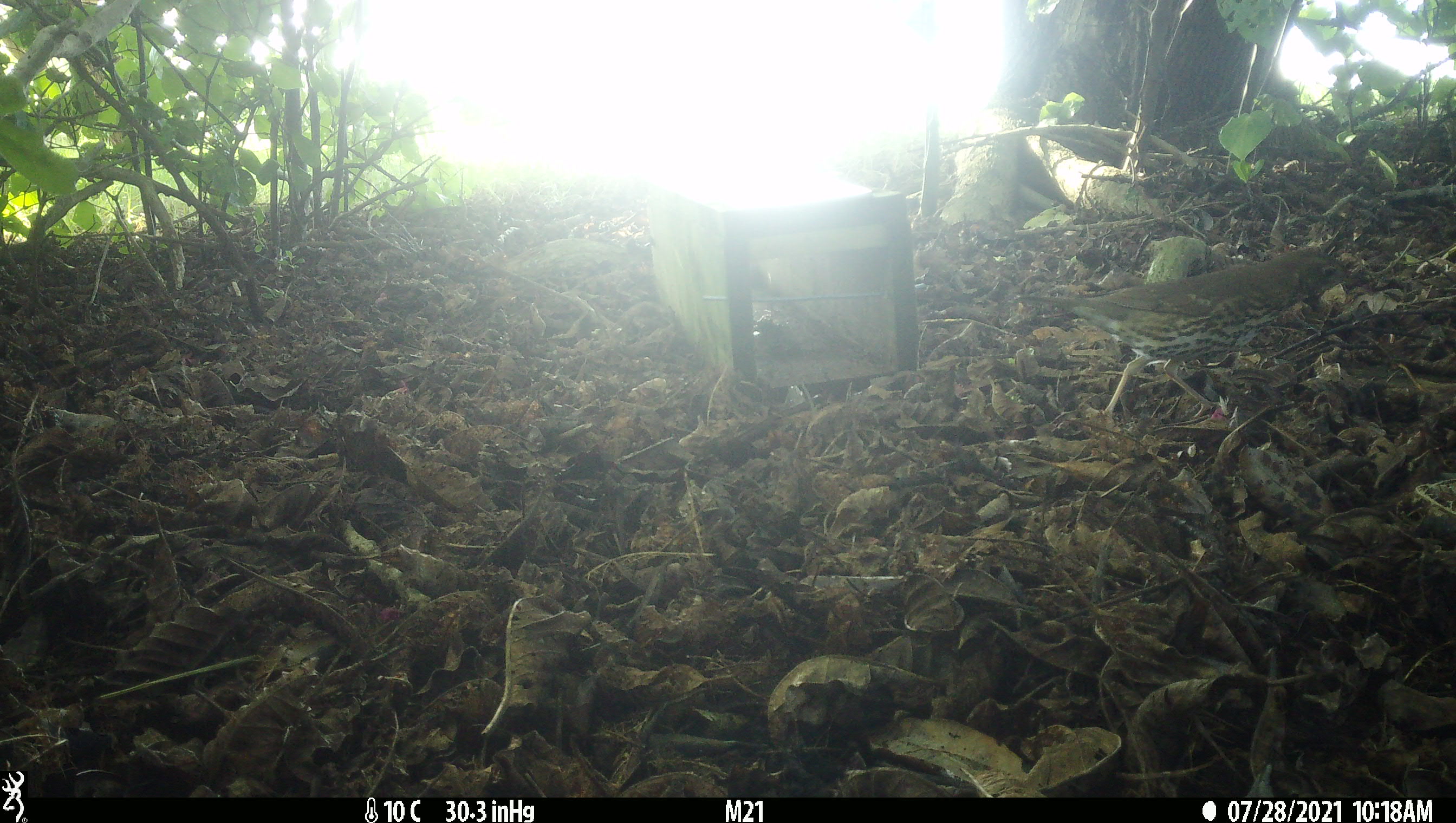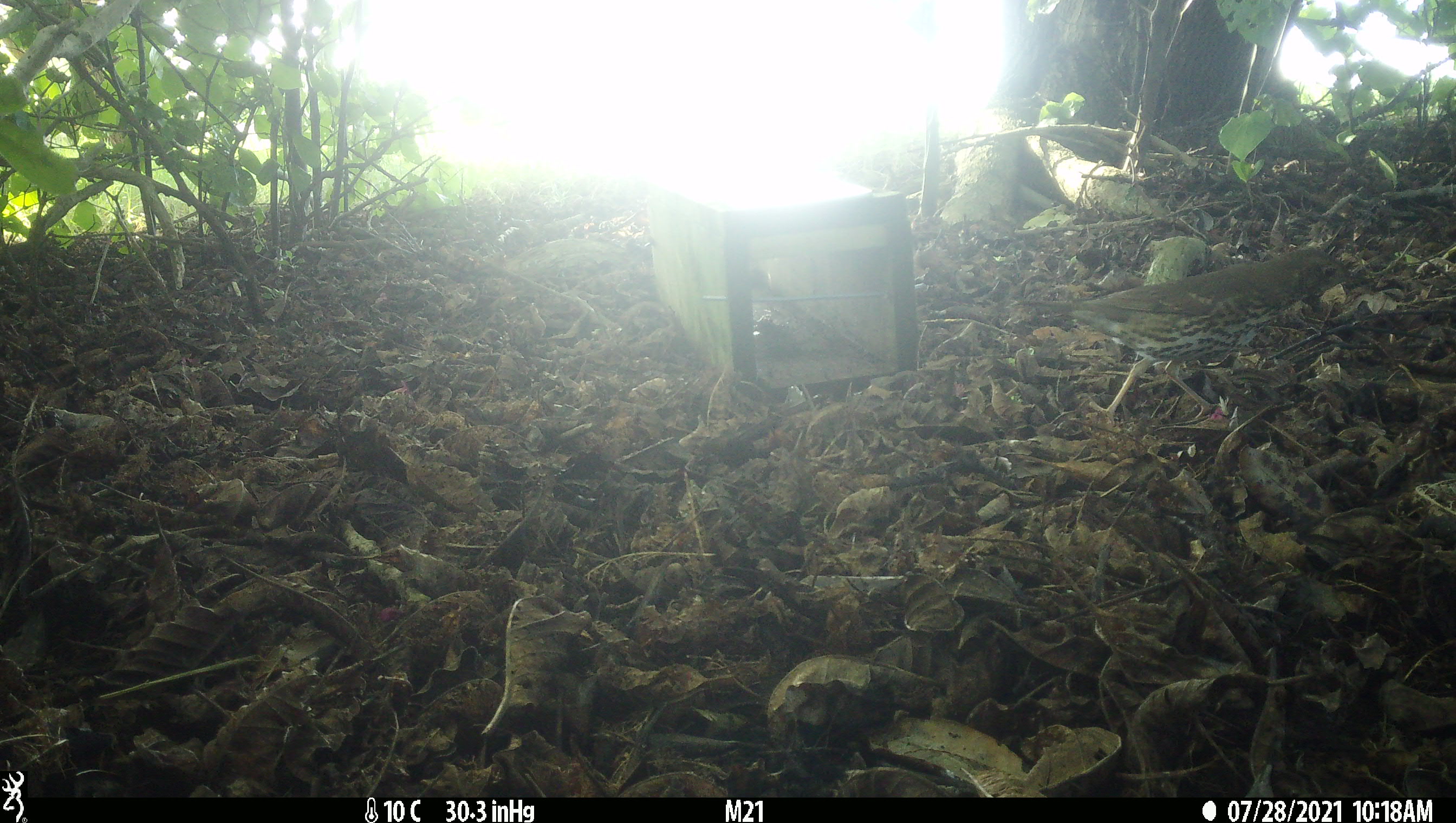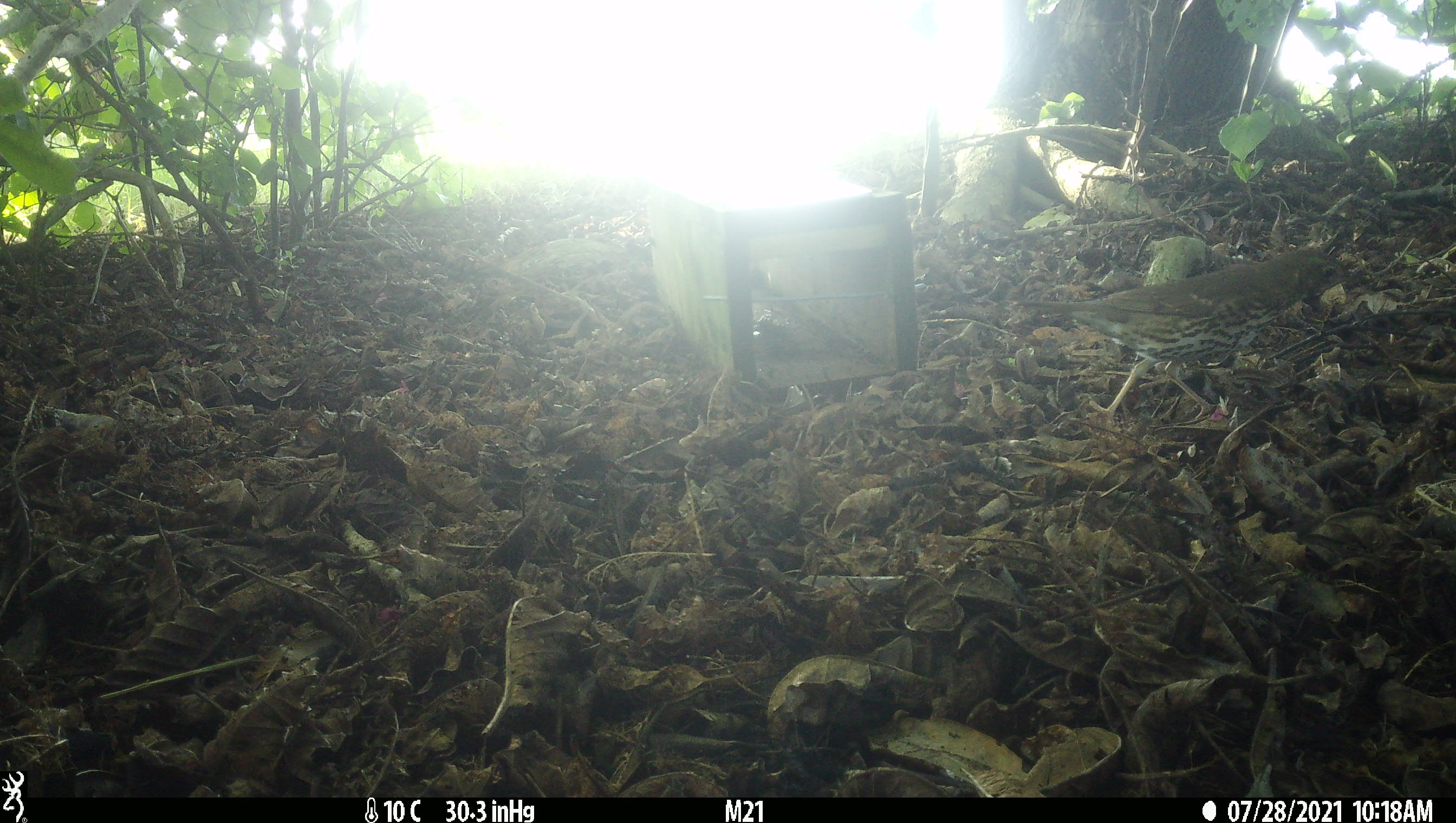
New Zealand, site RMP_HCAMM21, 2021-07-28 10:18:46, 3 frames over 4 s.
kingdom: Animalia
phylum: Chordata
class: Aves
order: Passeriformes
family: Turdidae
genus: Turdus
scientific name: Turdus philomelos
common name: song thrush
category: thrush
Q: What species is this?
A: Thrush (song thrush) (Turdus philomelos).